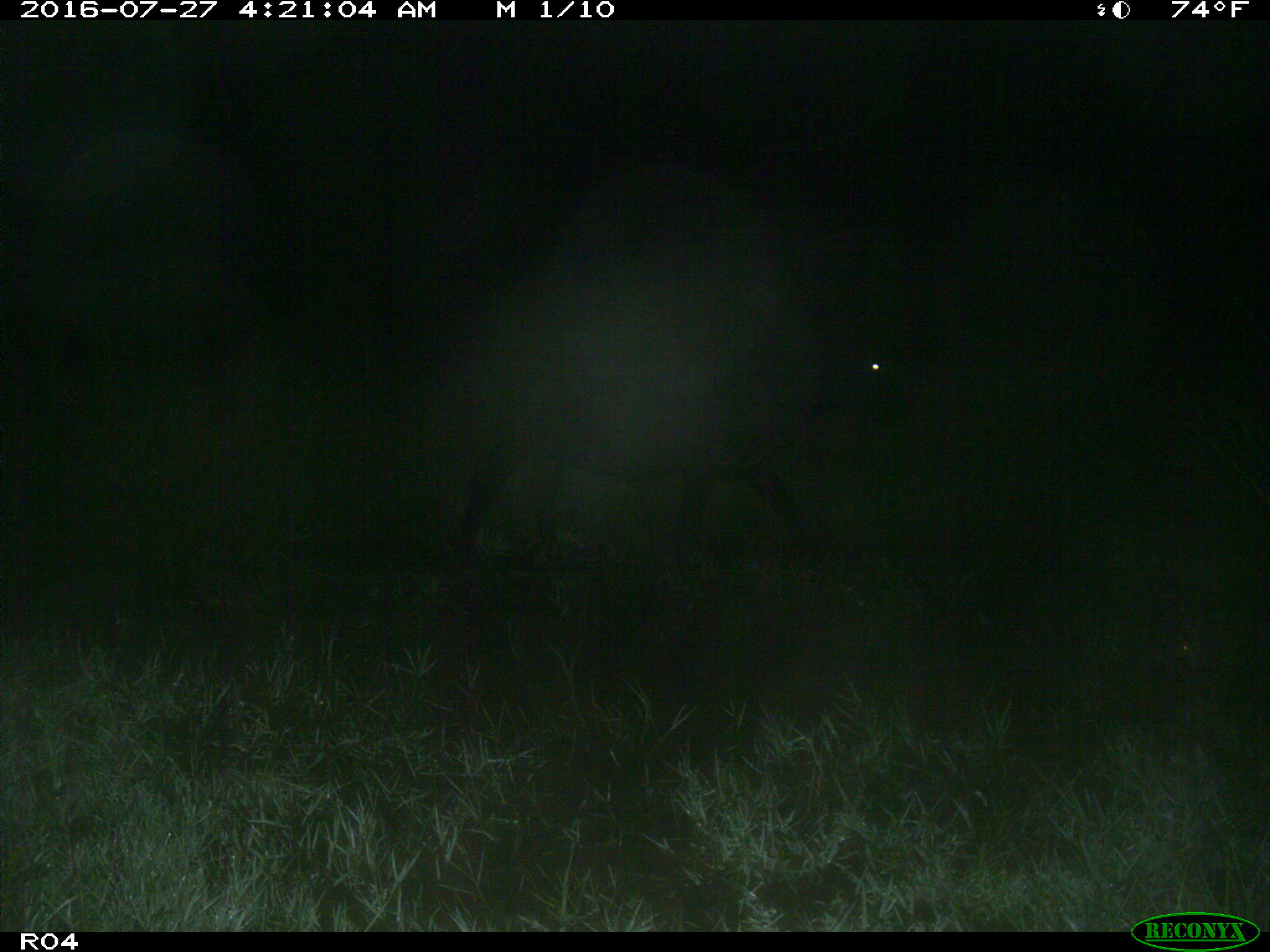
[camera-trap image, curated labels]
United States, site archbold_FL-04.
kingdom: Animalia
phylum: Chordata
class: Mammalia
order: Artiodactyla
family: Bovidae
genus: Bos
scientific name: Bos taurus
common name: domestic cow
Bos taurus (domestic cow).